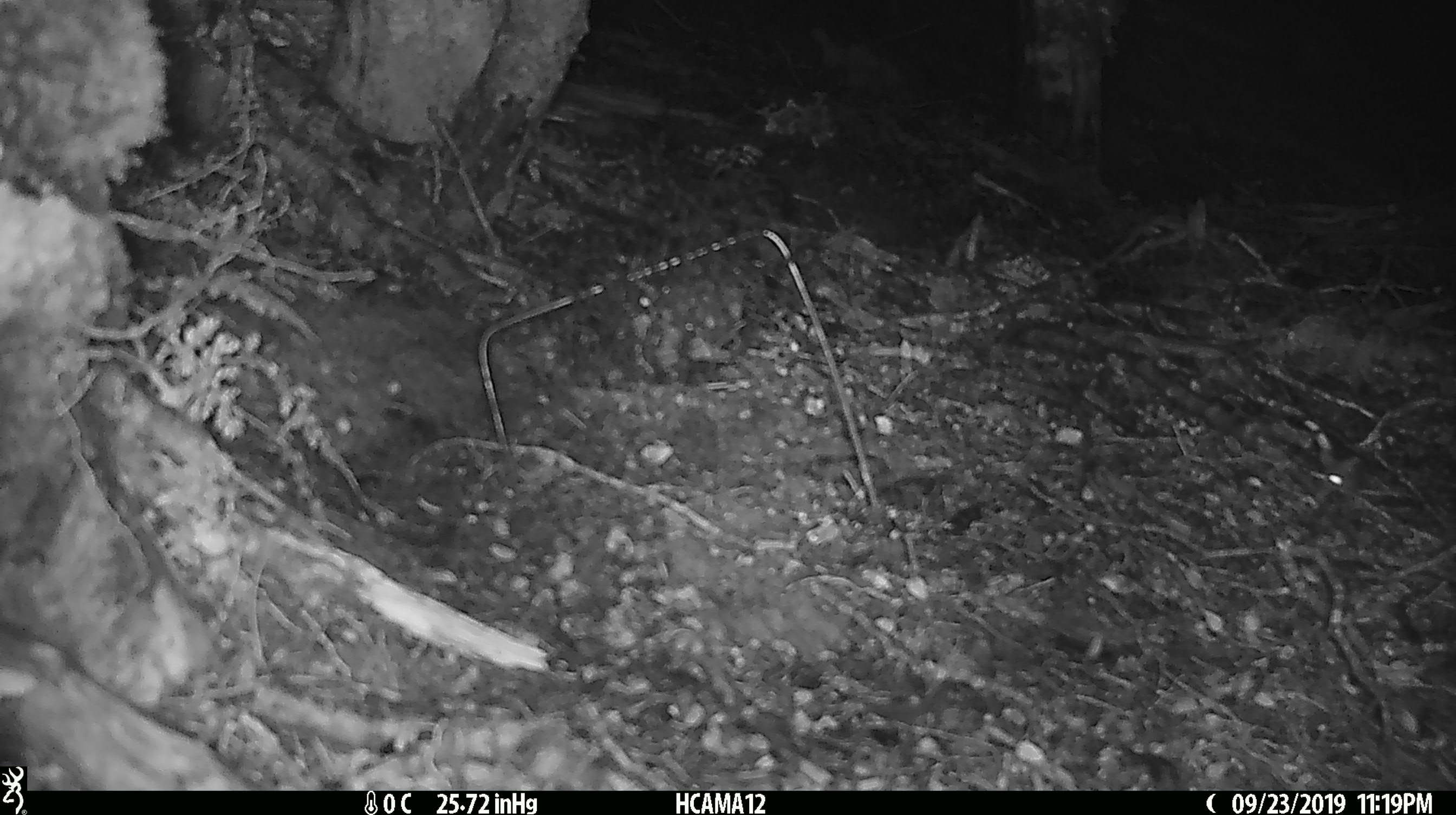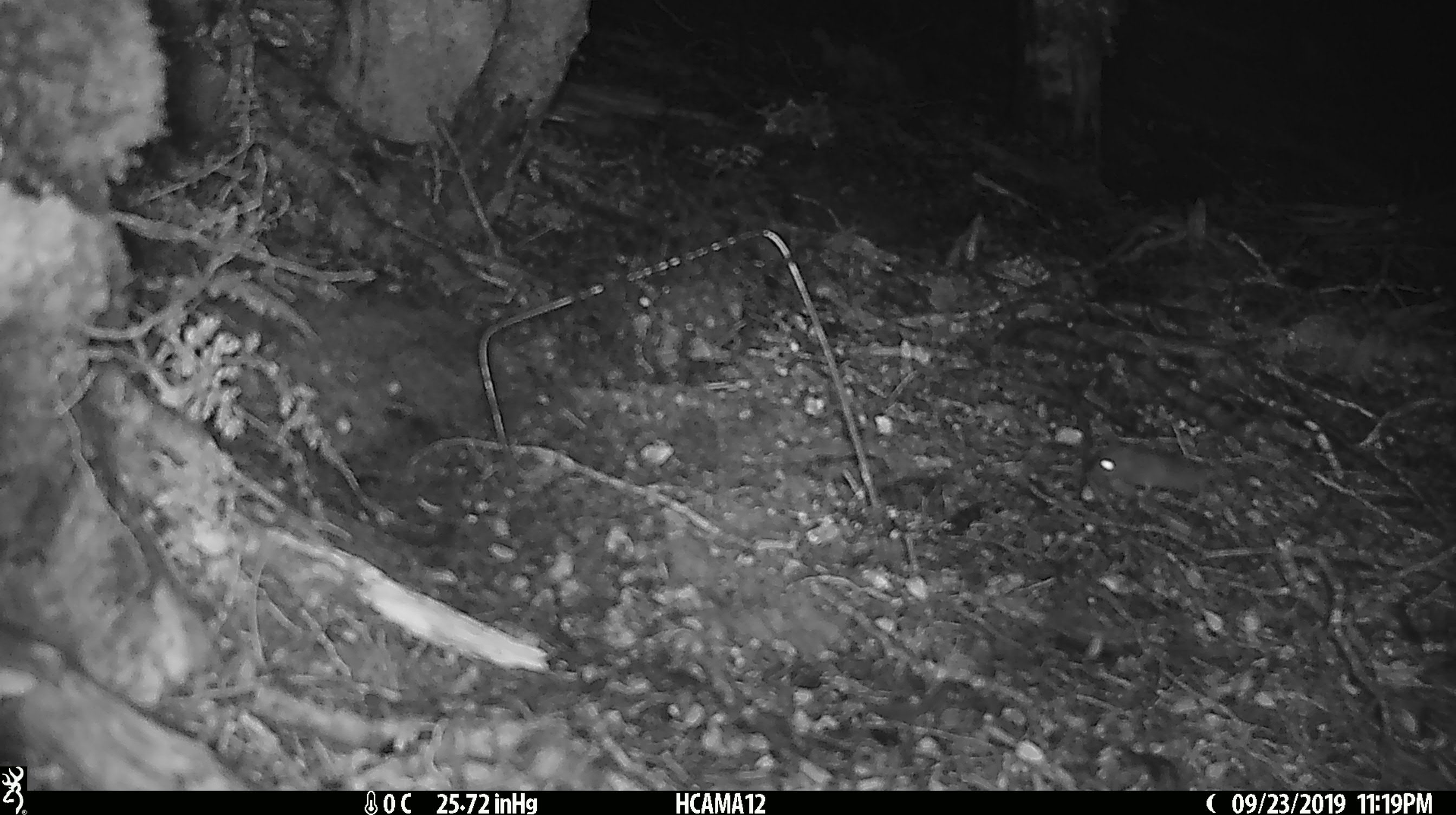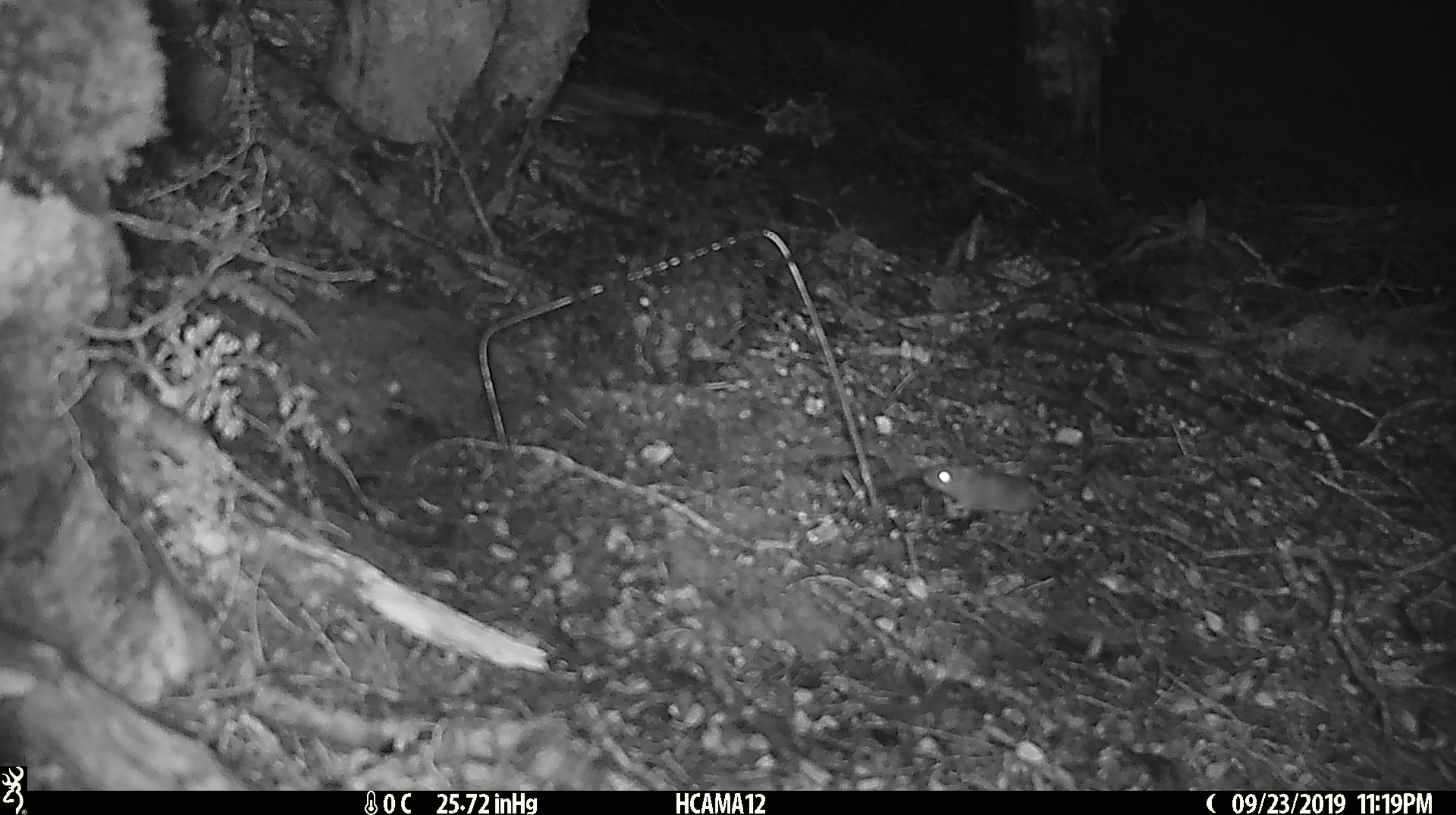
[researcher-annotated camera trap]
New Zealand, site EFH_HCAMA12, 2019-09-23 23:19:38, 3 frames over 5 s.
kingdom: Animalia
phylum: Chordata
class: Mammalia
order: Rodentia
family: Muridae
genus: Mus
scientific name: Mus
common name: mouse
Mouse (Mus).